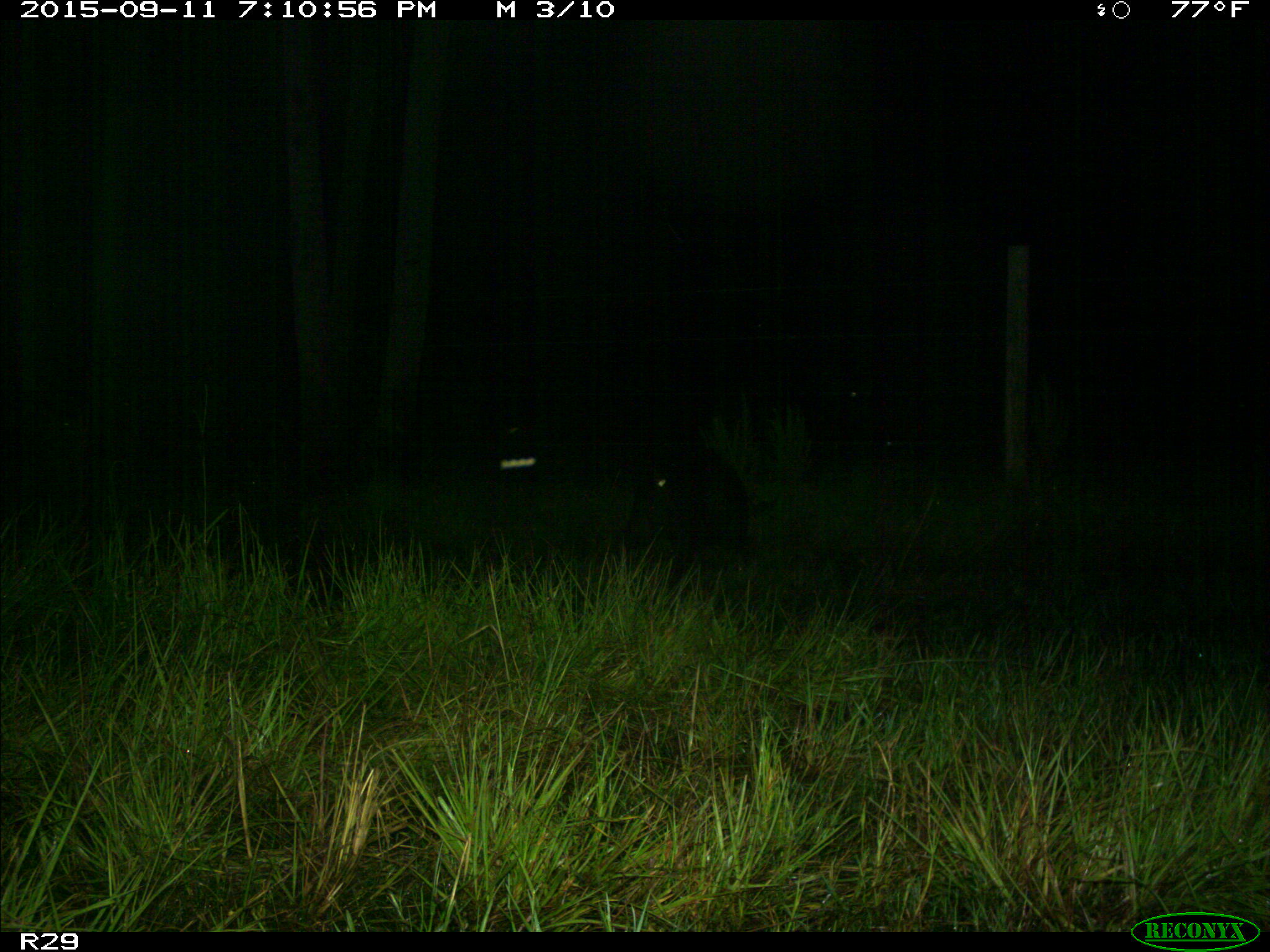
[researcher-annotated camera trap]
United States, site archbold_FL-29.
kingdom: Animalia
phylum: Chordata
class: Mammalia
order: Artiodactyla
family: Suidae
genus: Sus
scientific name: Sus scrofa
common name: wild boar